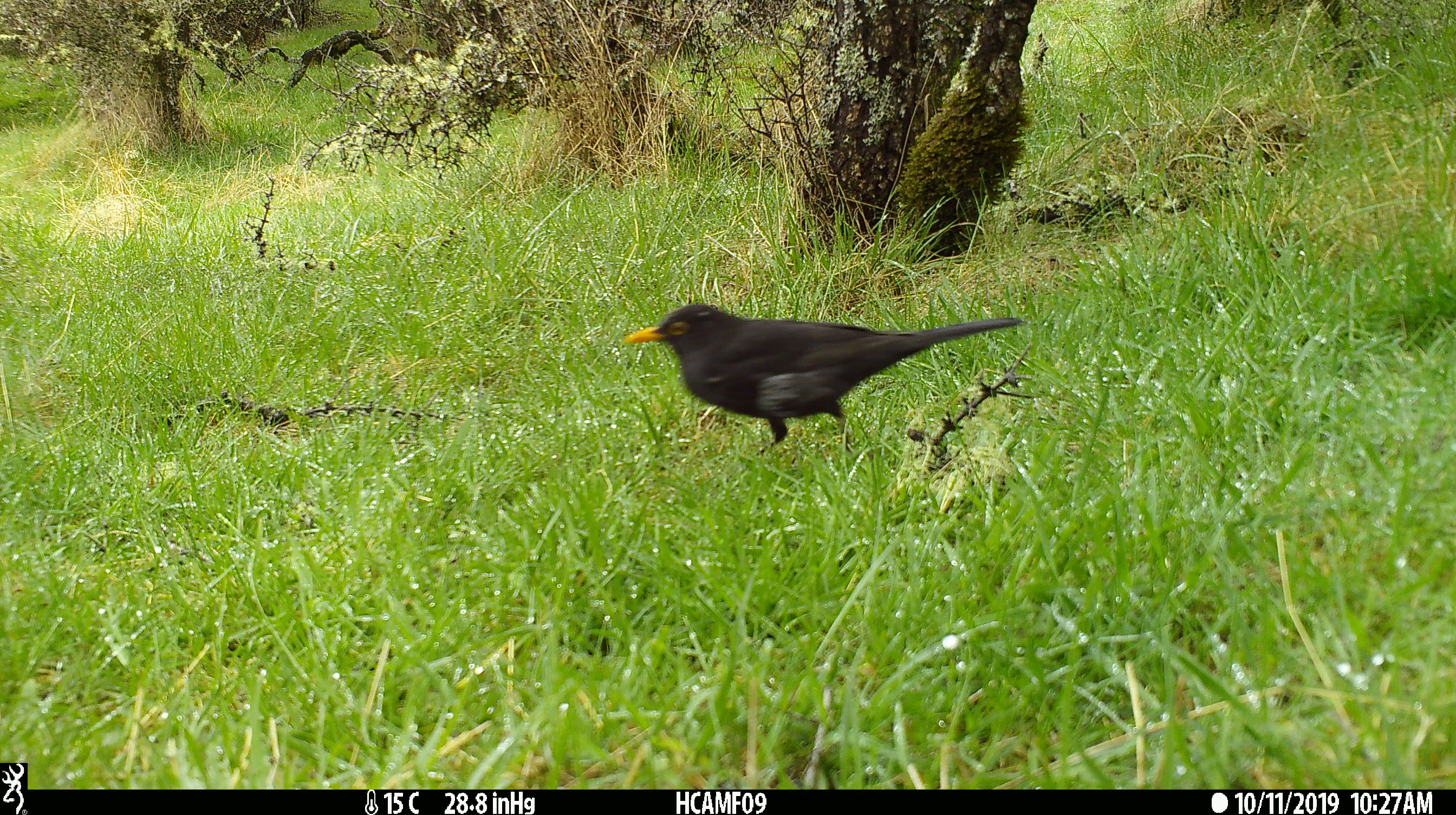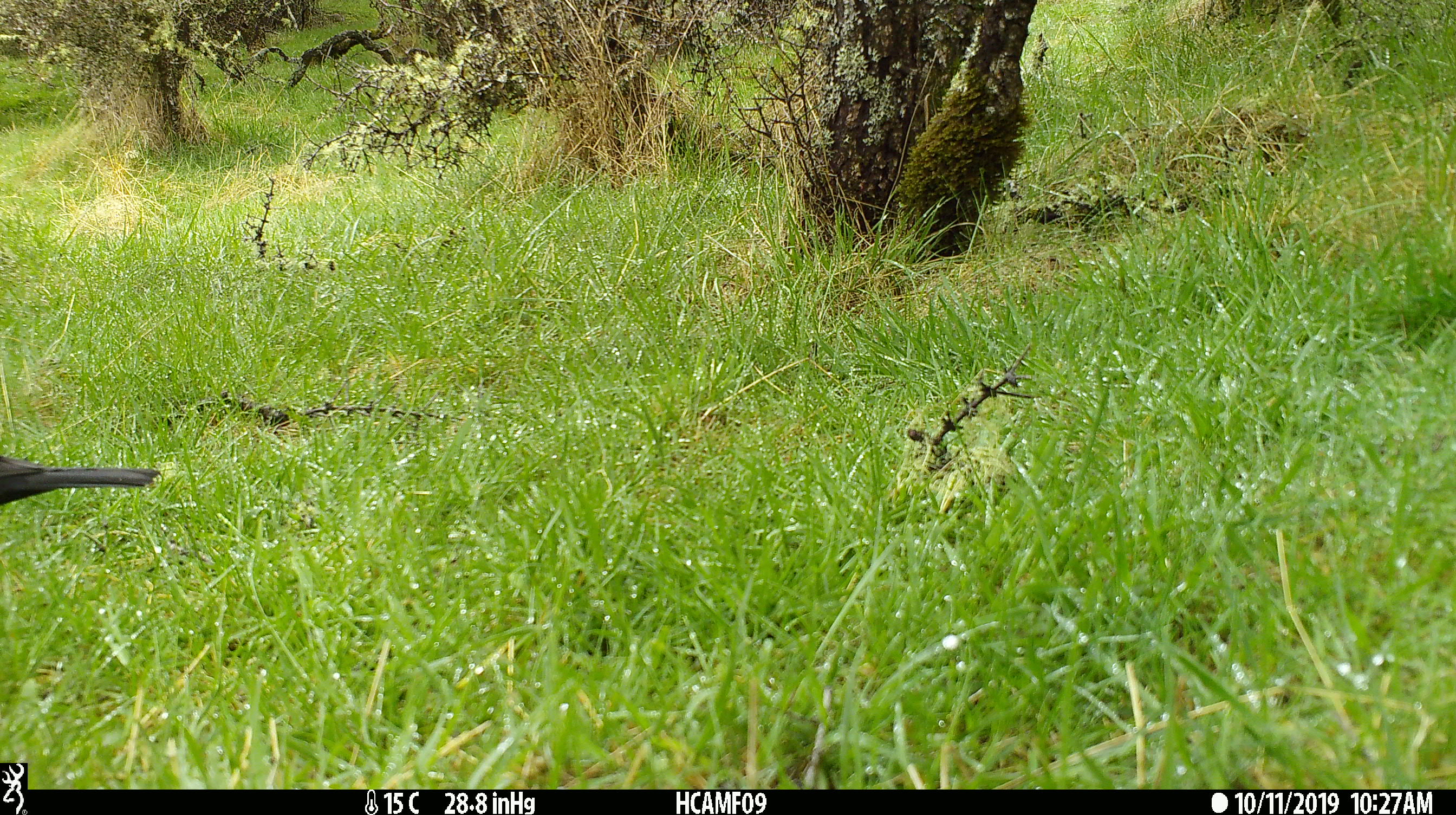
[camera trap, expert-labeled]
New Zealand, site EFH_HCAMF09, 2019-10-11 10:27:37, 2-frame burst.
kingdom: Animalia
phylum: Chordata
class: Aves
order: Passeriformes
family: Turdidae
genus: Turdus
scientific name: Turdus merula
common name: eurasian blackbird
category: blackbird